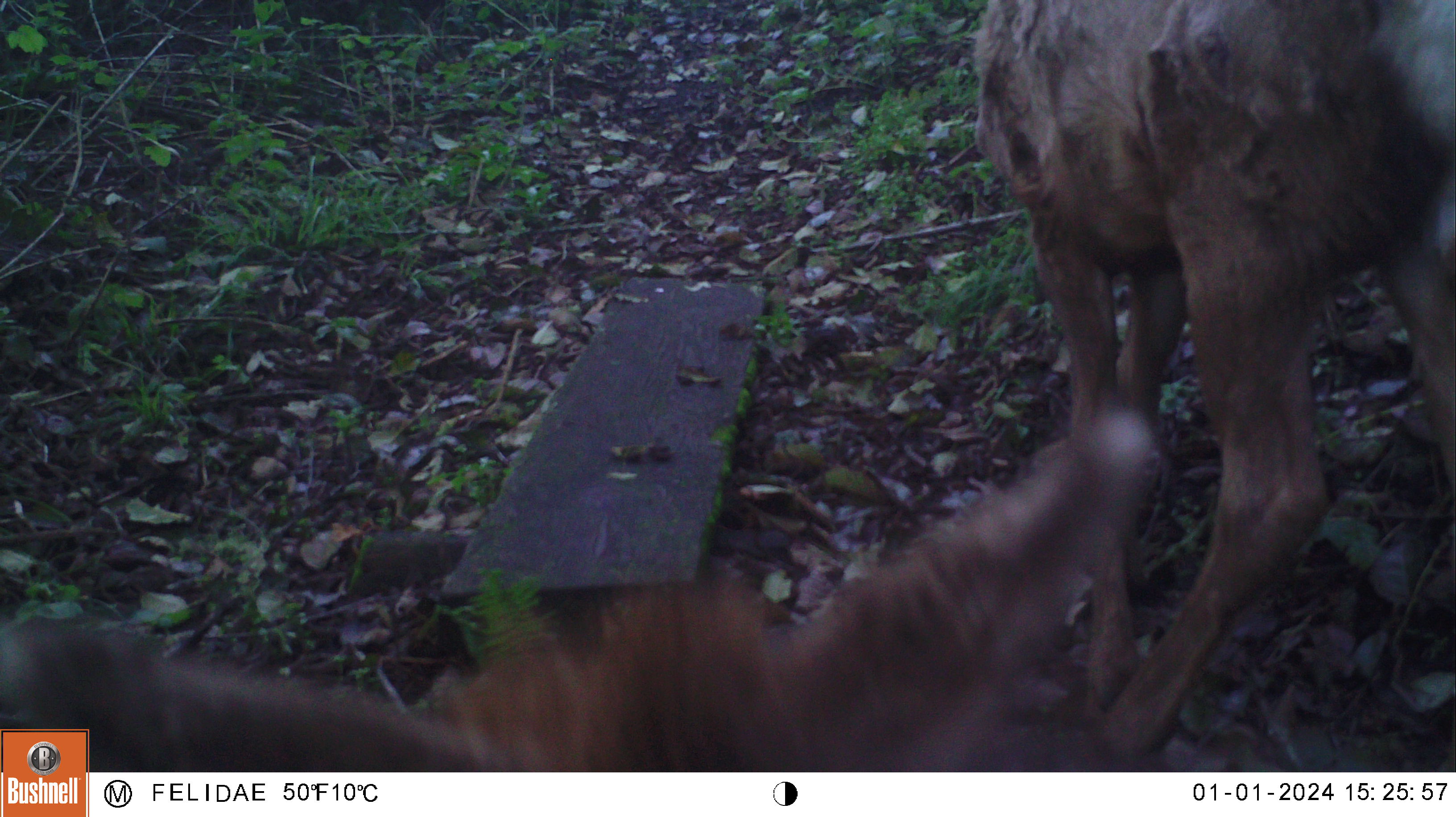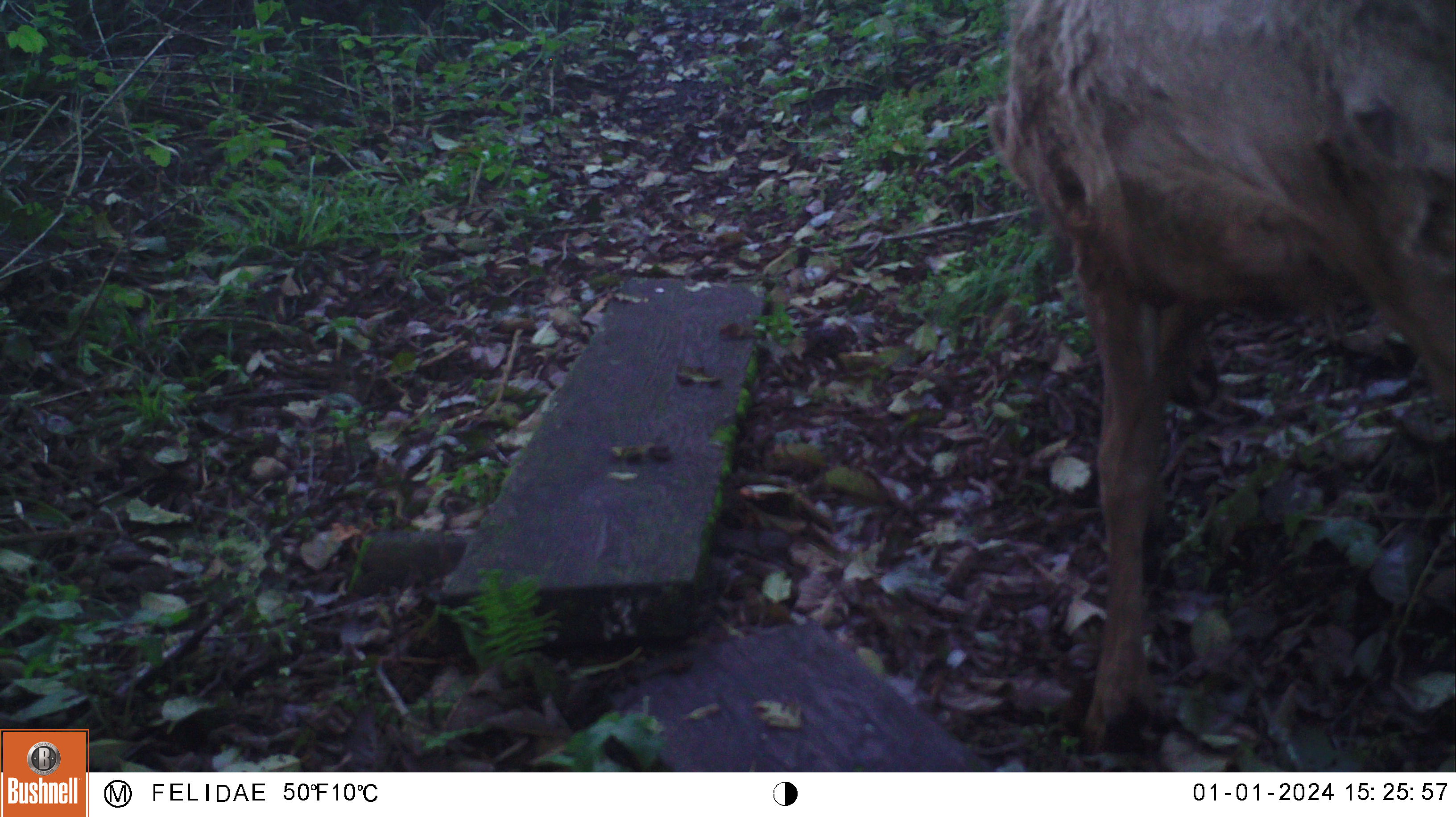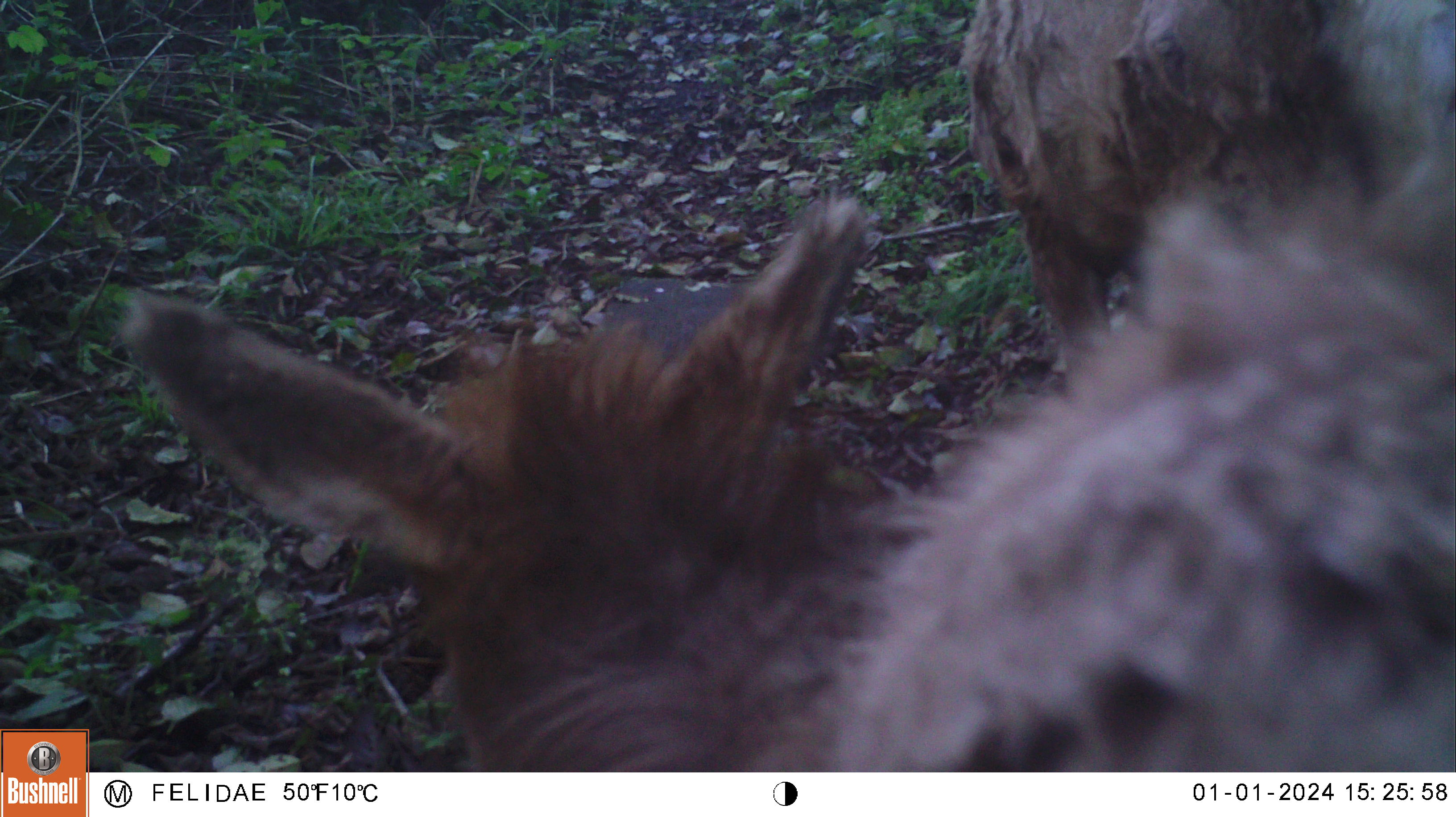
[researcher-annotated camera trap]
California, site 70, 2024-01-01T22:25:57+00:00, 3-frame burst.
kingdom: Animalia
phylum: Chordata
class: Mammalia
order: Artiodactyla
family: Cervidae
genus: Odocoileus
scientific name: Odocoileus hemionus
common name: mule deer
Mule deer (Odocoileus hemionus).